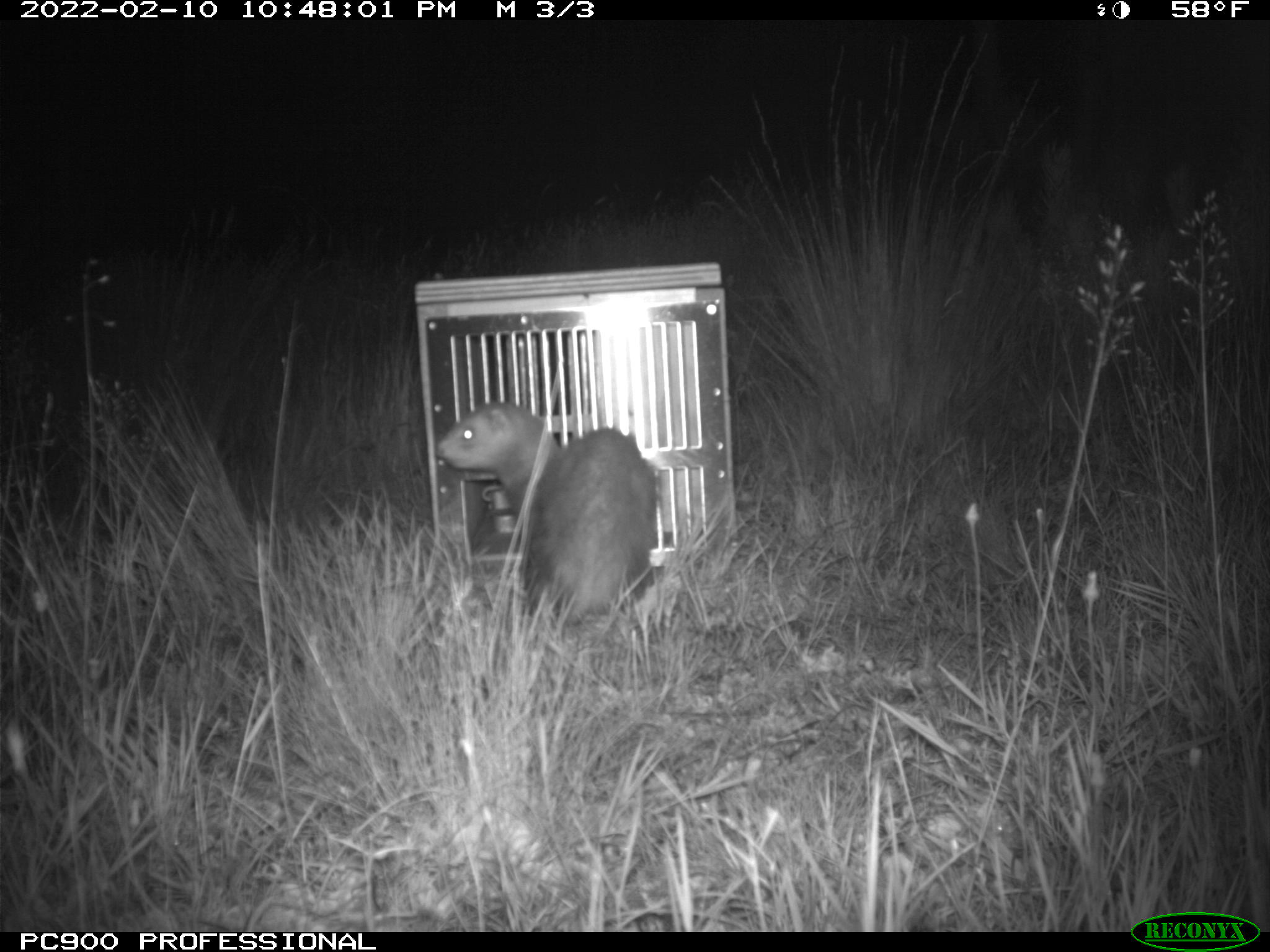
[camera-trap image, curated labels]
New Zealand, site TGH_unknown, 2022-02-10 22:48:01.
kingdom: Animalia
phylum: Chordata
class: Mammalia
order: Carnivora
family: Mustelidae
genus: Mustela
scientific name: Mustela furo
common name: ferret